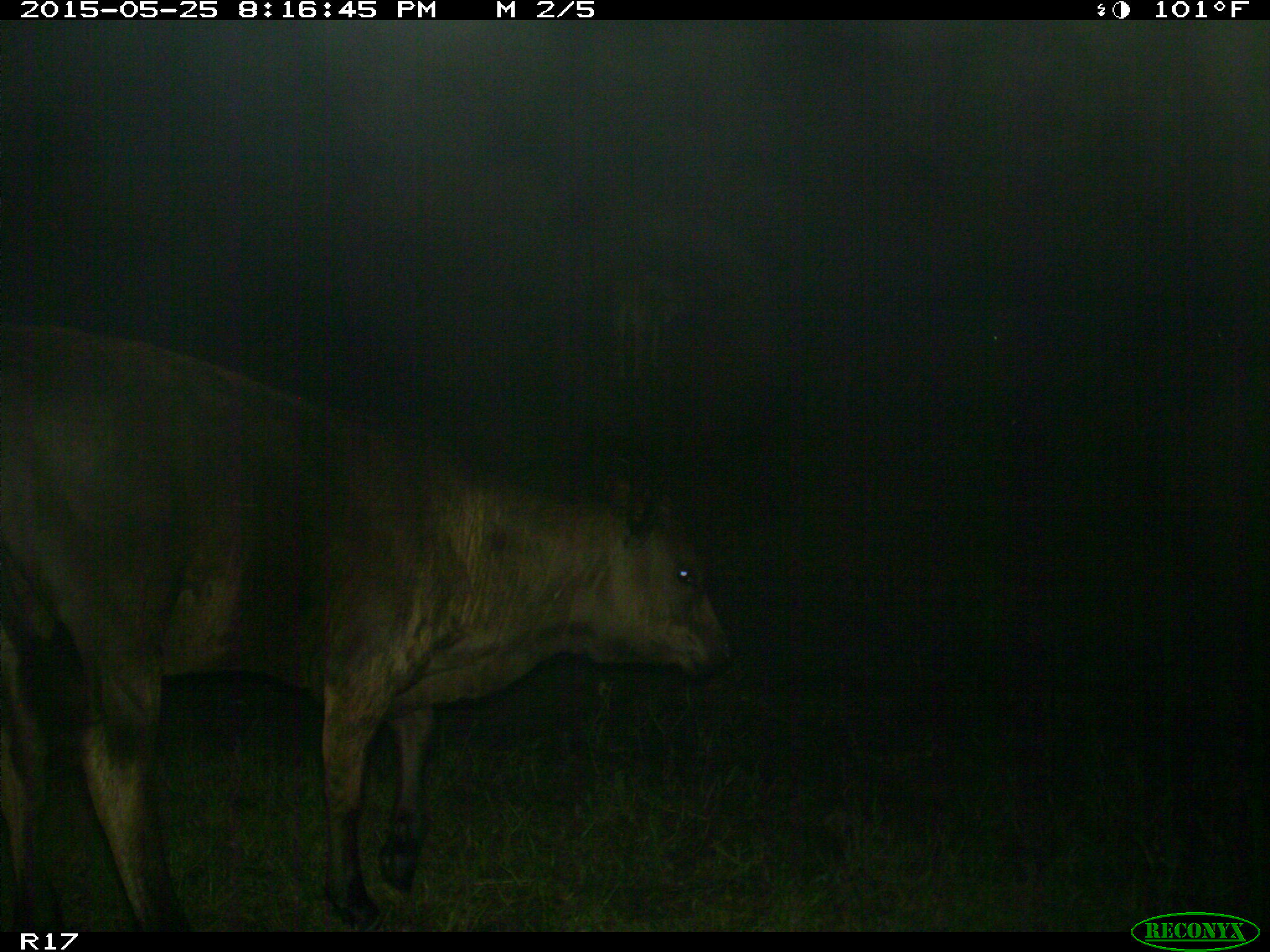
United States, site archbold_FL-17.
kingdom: Animalia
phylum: Chordata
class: Mammalia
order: Artiodactyla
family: Bovidae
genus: Bos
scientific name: Bos taurus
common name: domestic cow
Bos taurus (domestic cow).